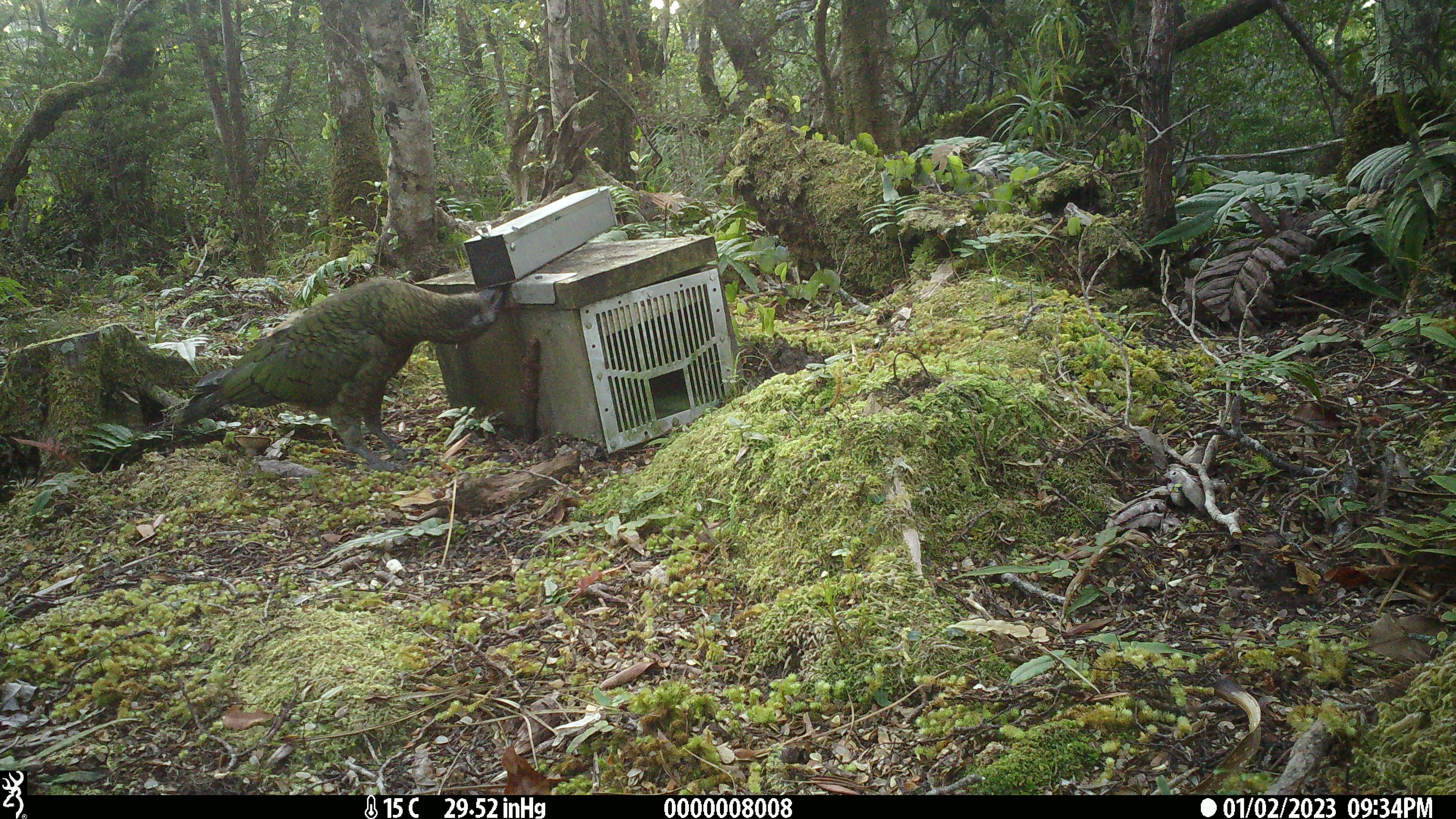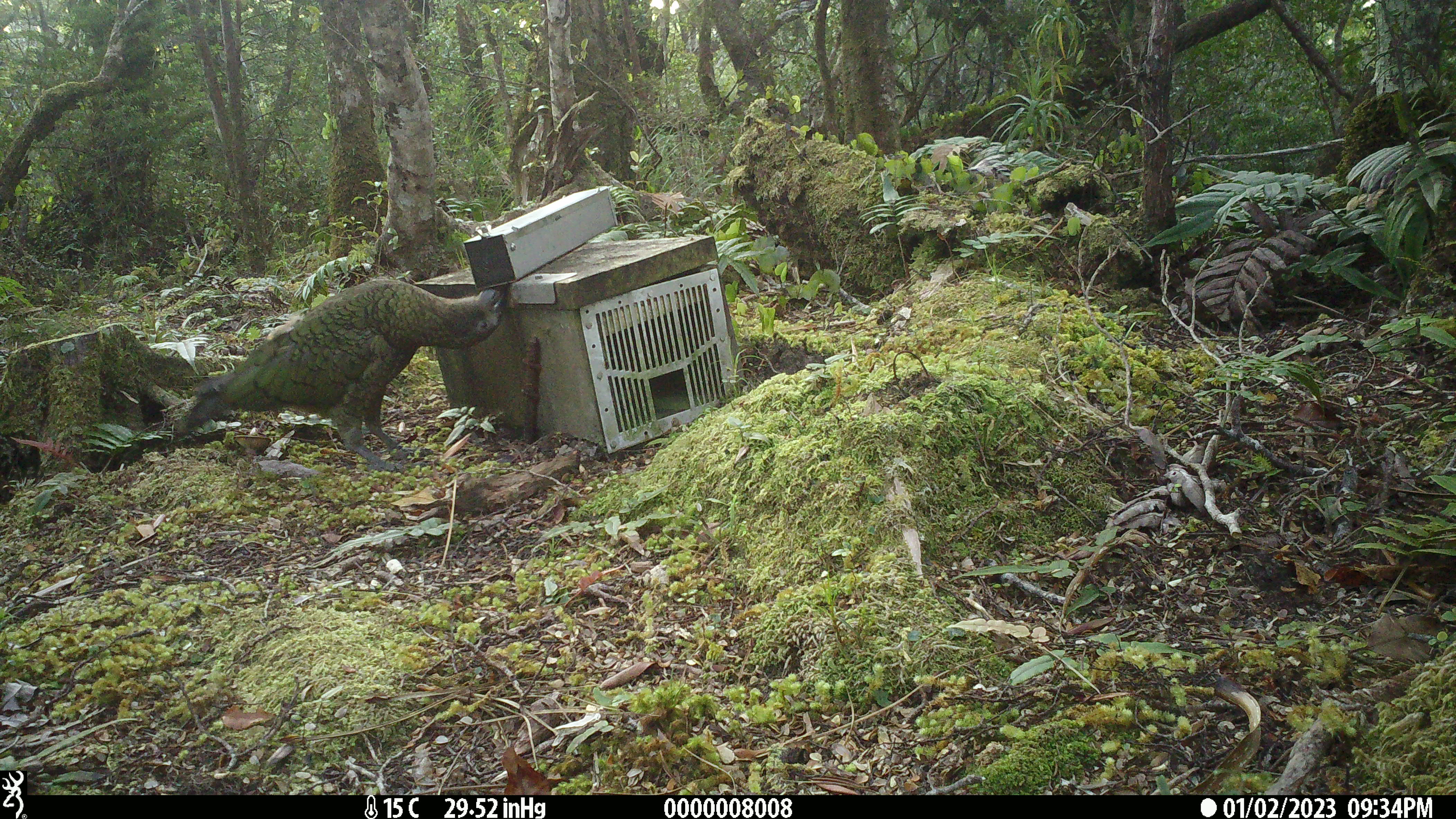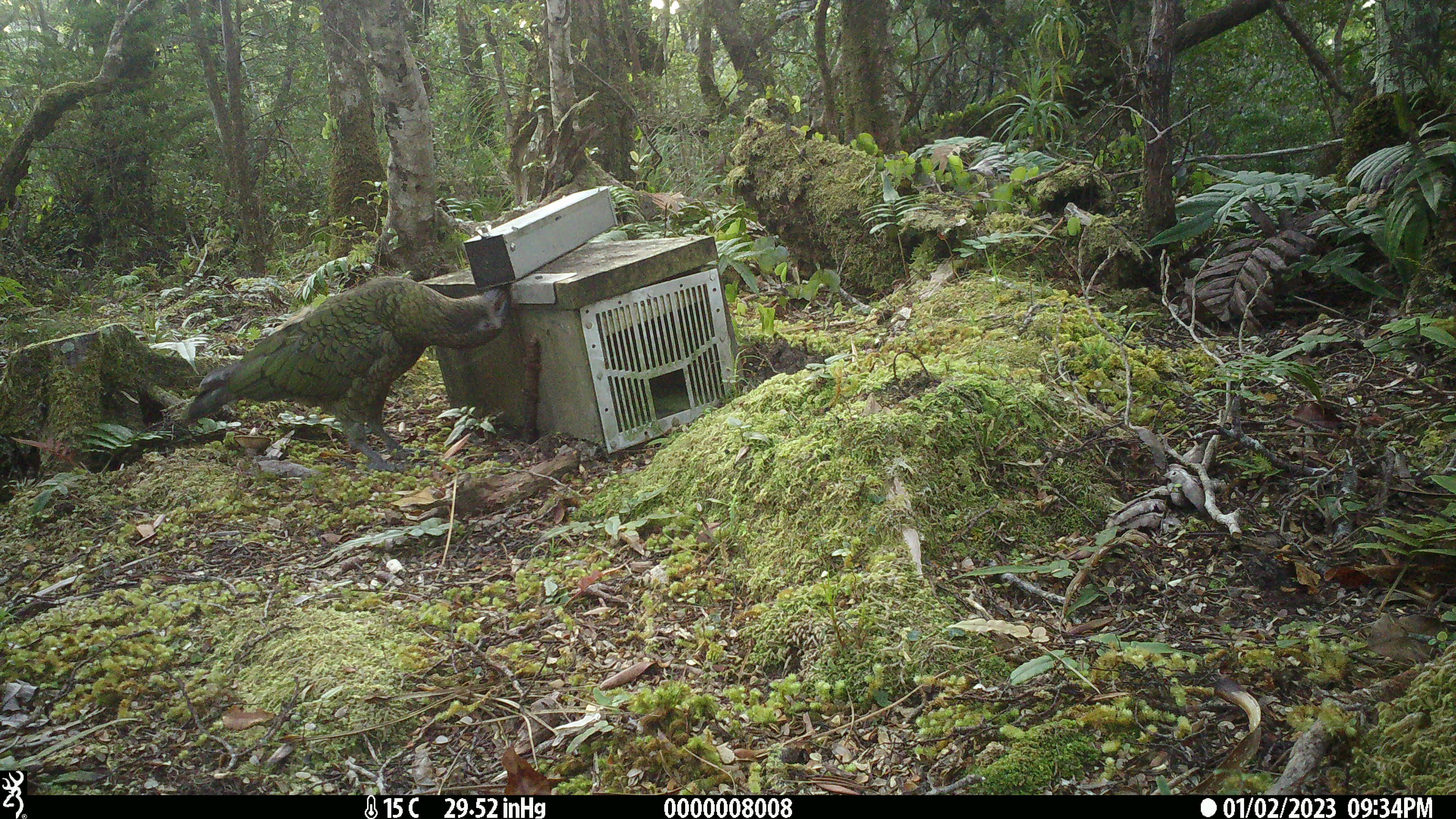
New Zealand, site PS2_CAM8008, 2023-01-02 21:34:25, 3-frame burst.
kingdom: Animalia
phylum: Chordata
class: Aves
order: Psittaciformes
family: Strigopidae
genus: Nestor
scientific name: Nestor notabilis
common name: kea